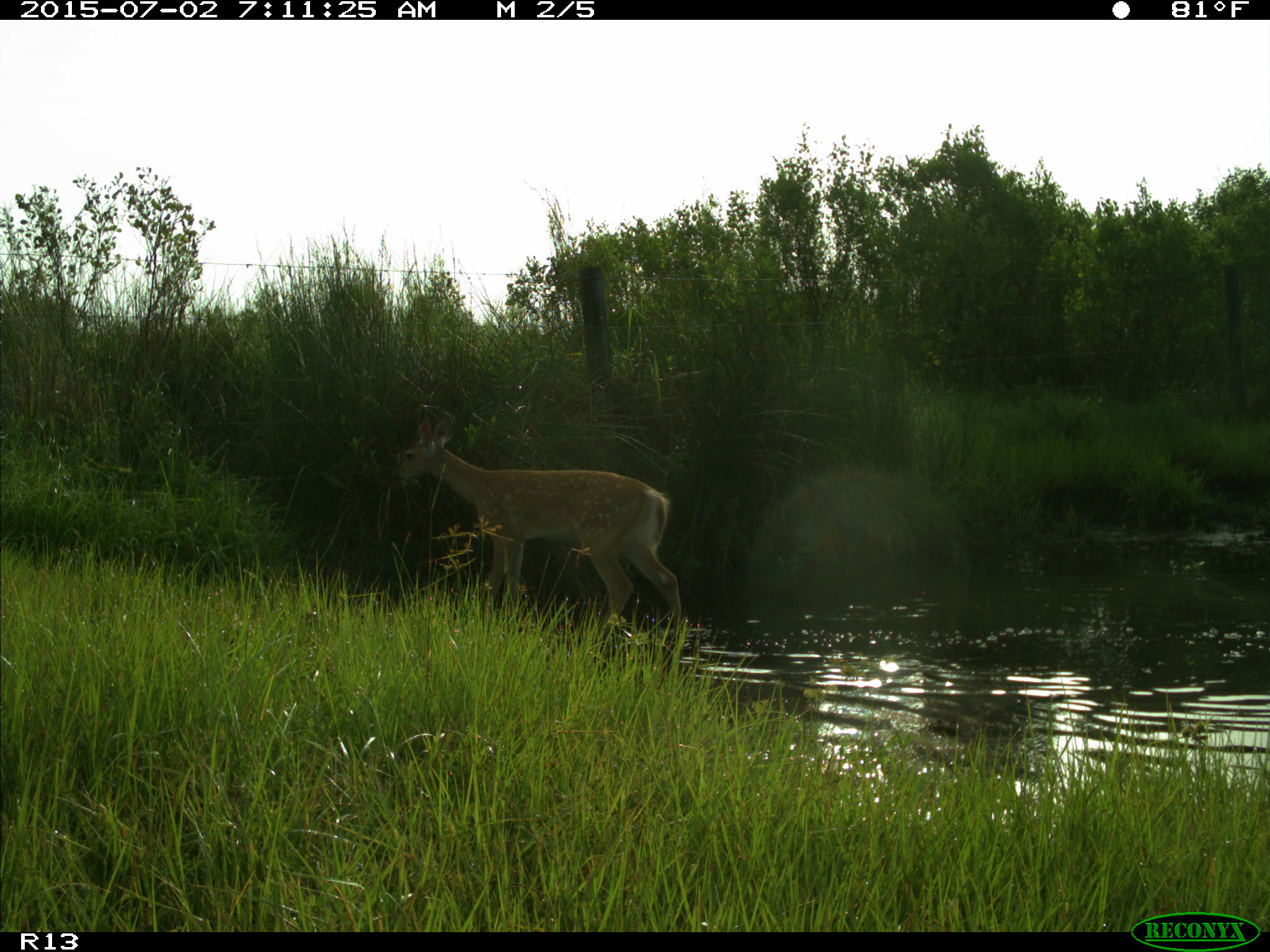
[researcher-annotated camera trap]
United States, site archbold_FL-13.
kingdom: Animalia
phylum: Chordata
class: Mammalia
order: Artiodactyla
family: Cervidae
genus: Odocoileus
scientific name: Odocoileus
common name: deer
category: unidentified deer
Unidentified deer (deer) (Odocoileus).